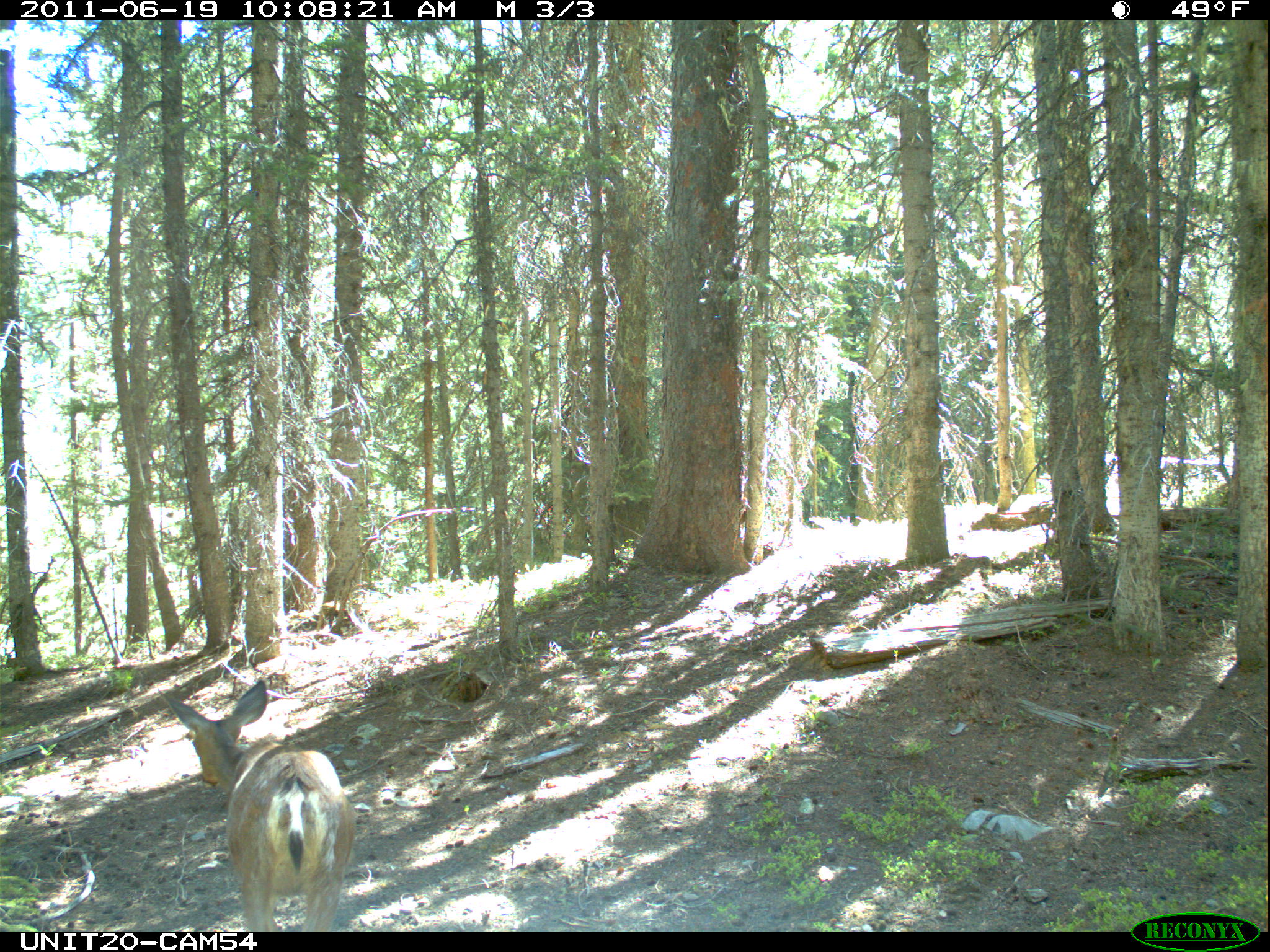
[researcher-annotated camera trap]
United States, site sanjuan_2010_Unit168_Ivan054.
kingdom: Animalia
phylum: Chordata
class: Mammalia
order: Artiodactyla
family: Cervidae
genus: Odocoileus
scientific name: Odocoileus hemionus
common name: mule deer